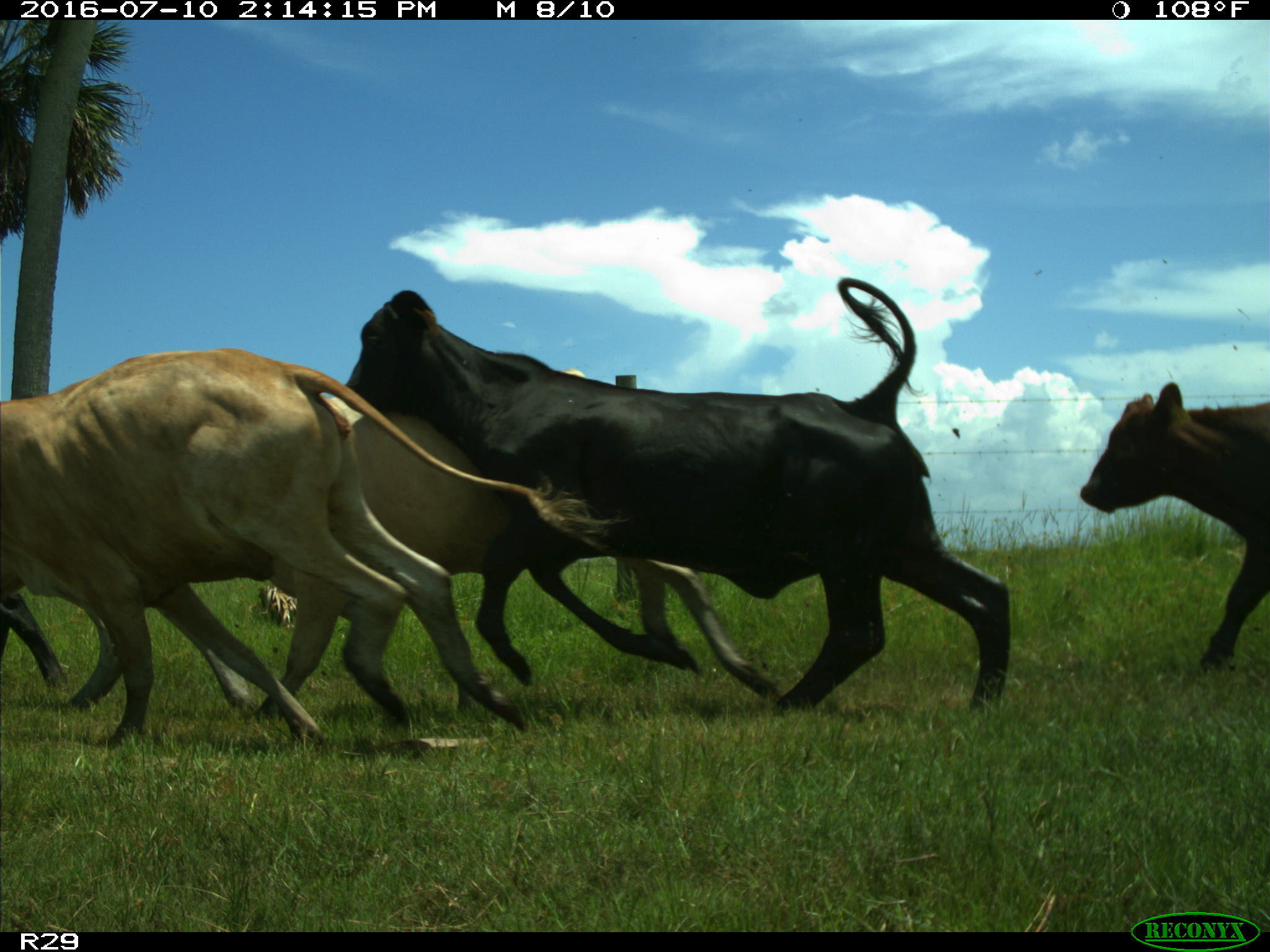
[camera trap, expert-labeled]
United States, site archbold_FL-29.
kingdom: Animalia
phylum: Chordata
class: Mammalia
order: Artiodactyla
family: Bovidae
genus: Bos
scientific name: Bos taurus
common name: domestic cow